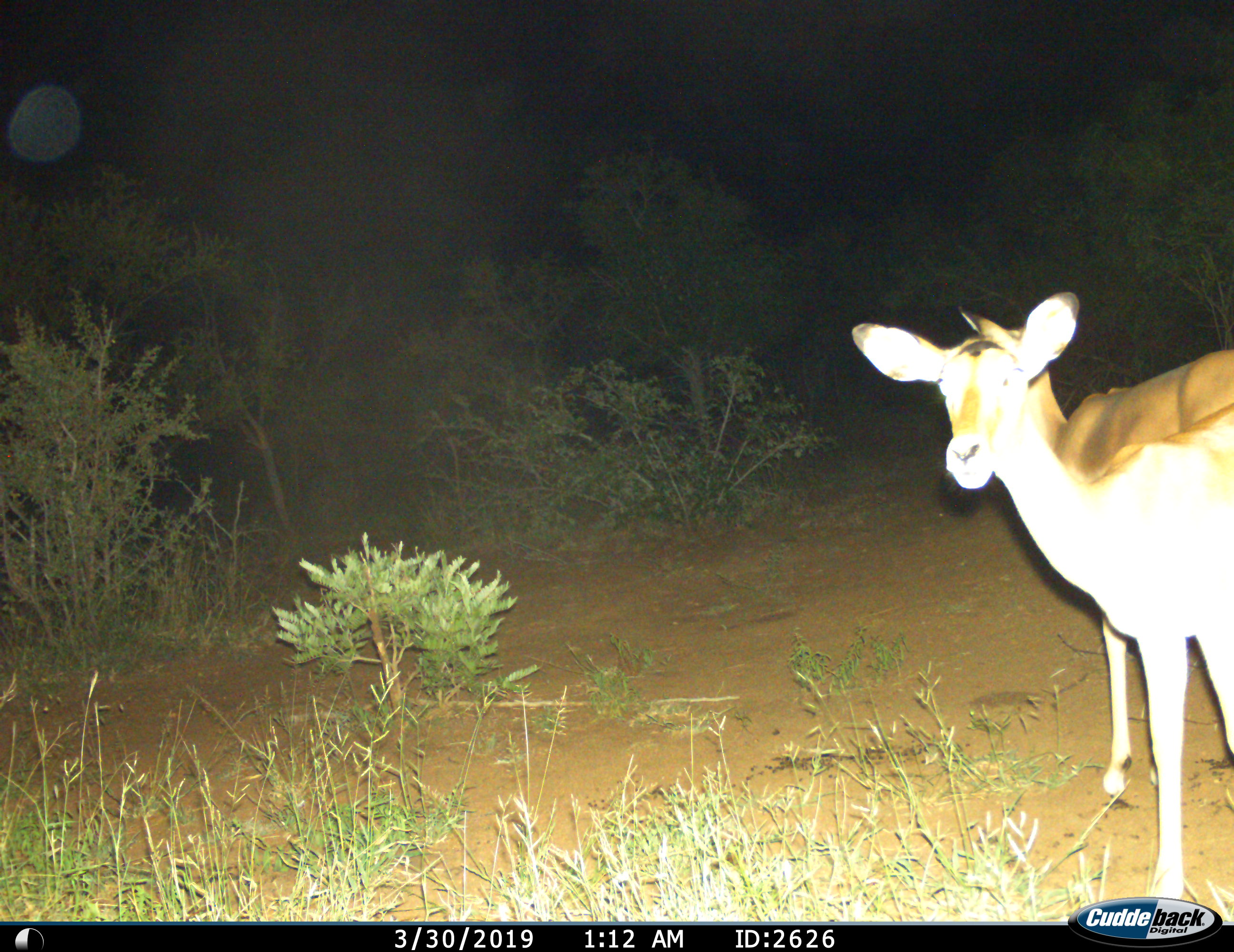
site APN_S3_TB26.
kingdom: Animalia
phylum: Chordata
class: Mammalia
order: Artiodactyla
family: Bovidae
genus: Aepyceros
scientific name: Aepyceros melampus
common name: impala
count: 2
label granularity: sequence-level